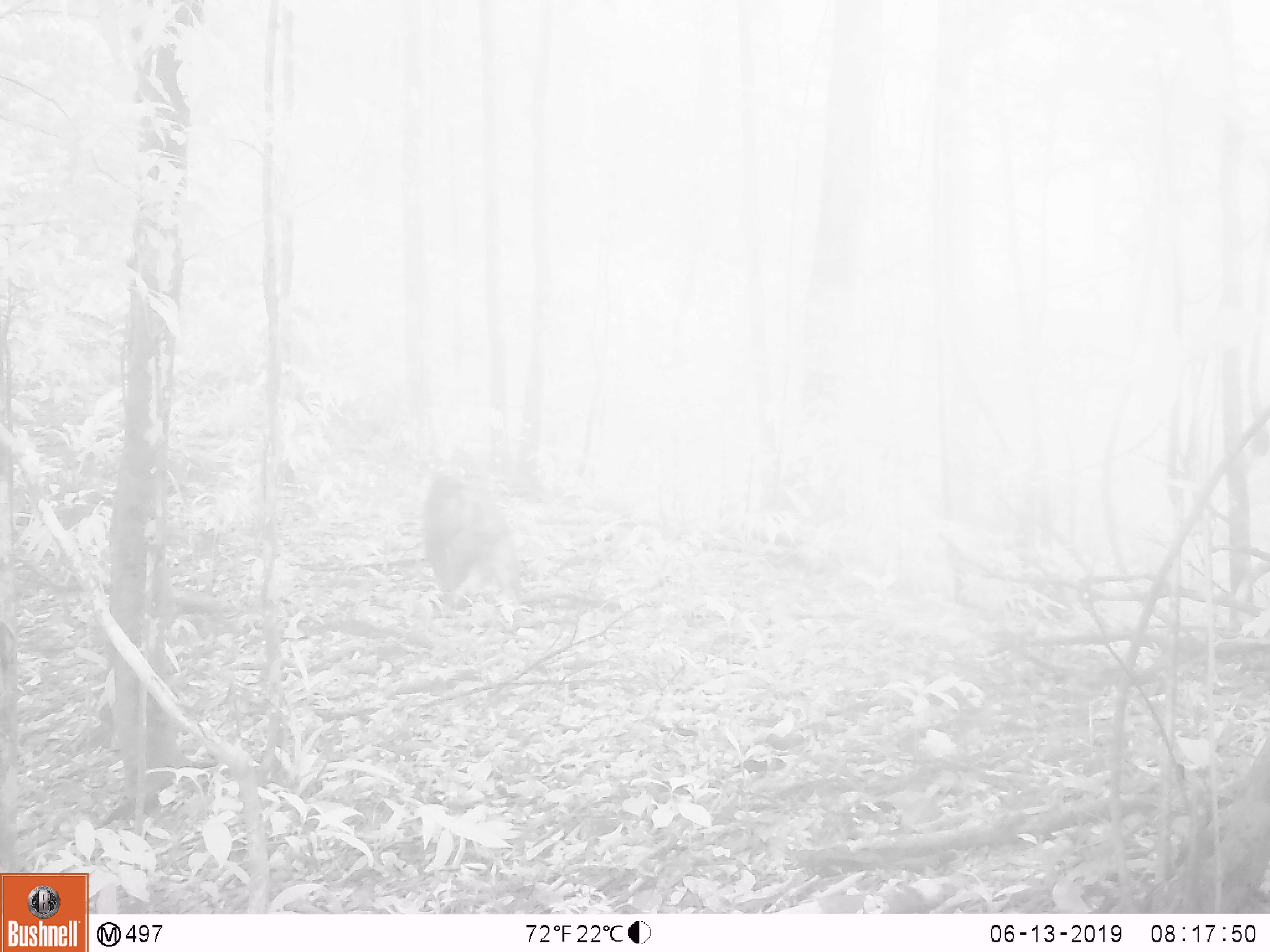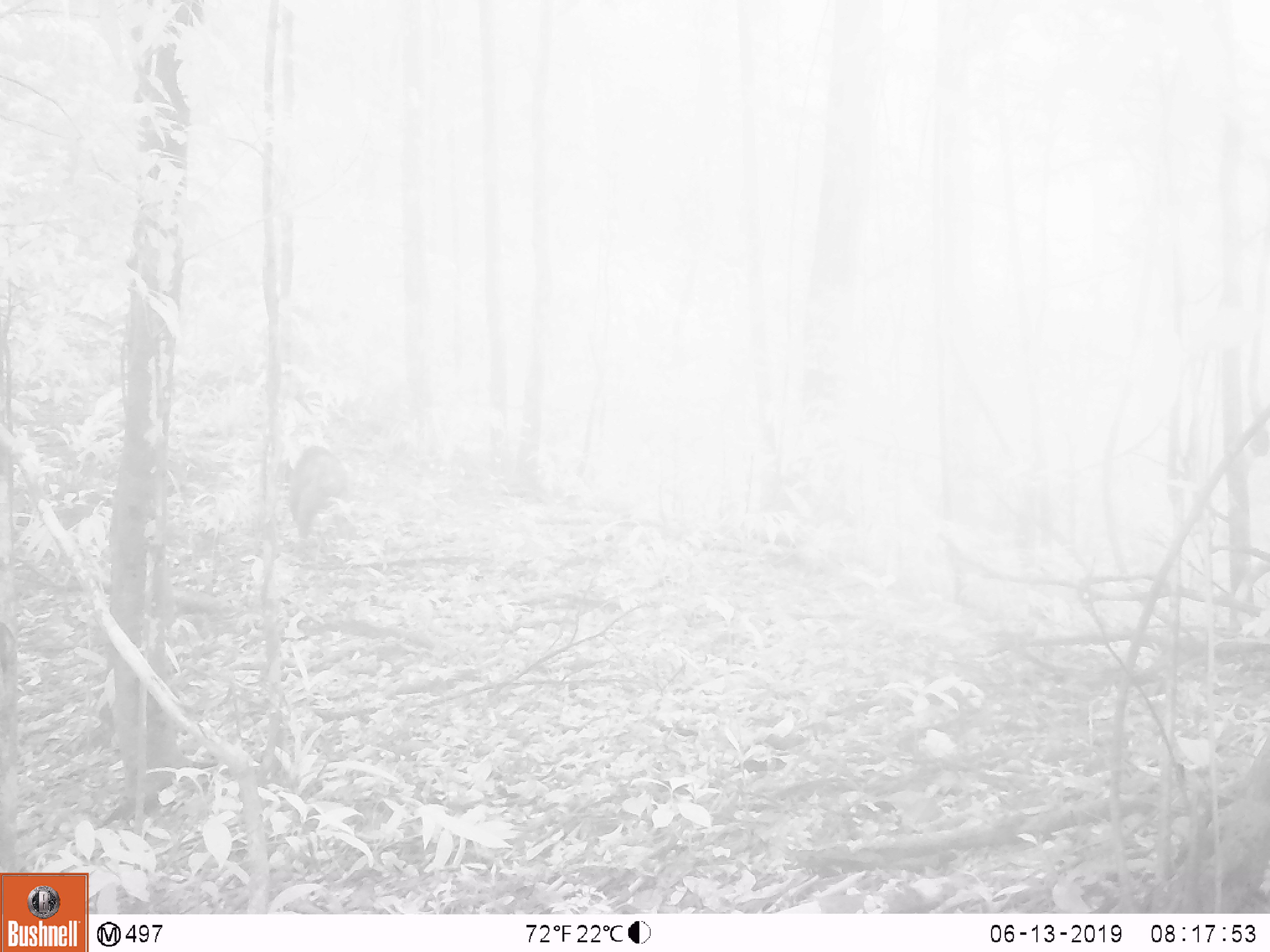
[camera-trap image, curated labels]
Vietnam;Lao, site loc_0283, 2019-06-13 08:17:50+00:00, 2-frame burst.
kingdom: Animalia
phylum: Chordata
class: Mammalia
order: Primates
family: Cercopithecidae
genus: Macaca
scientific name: Macaca arctoides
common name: stump-tailed macaque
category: stump tailed macaque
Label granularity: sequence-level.